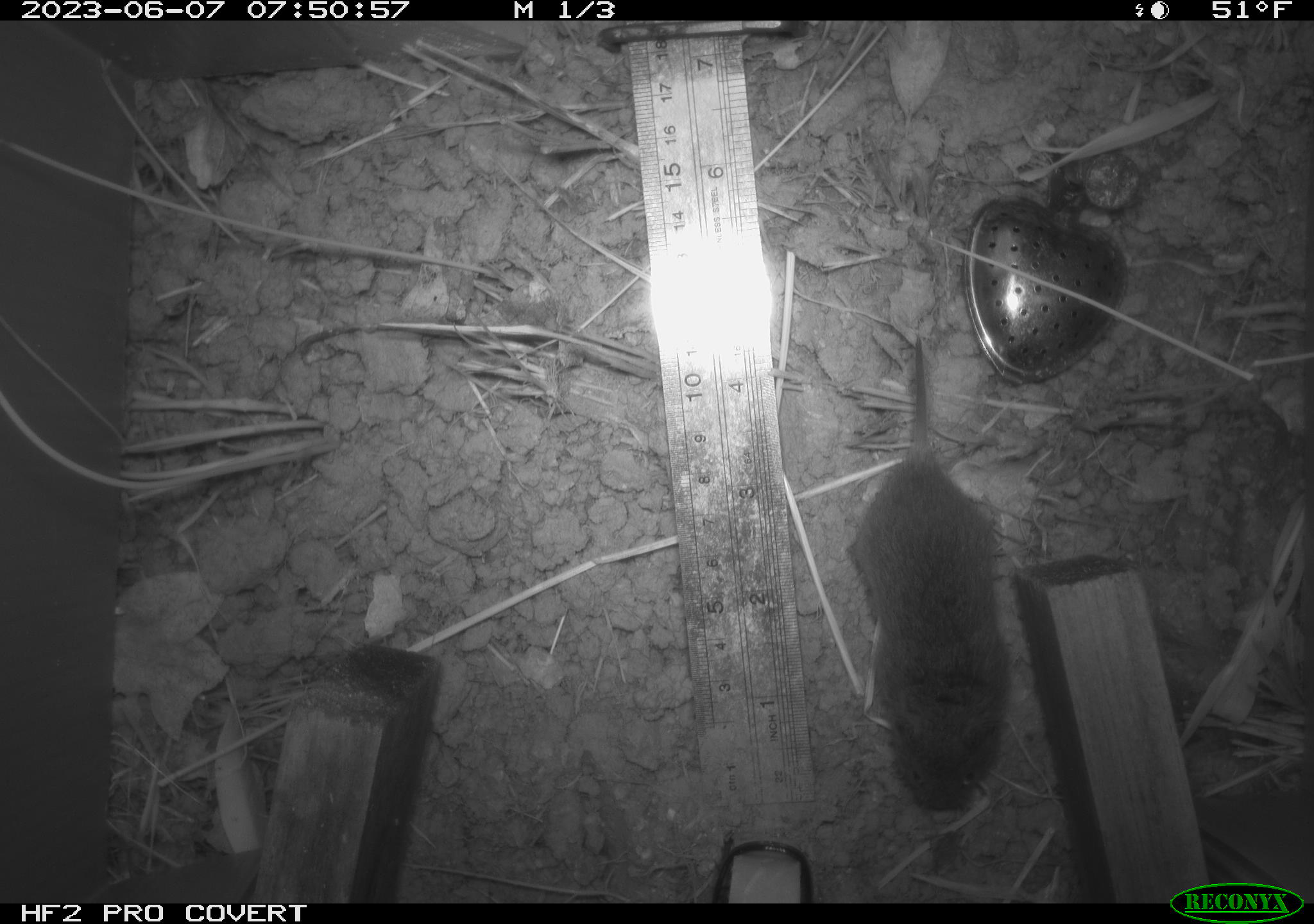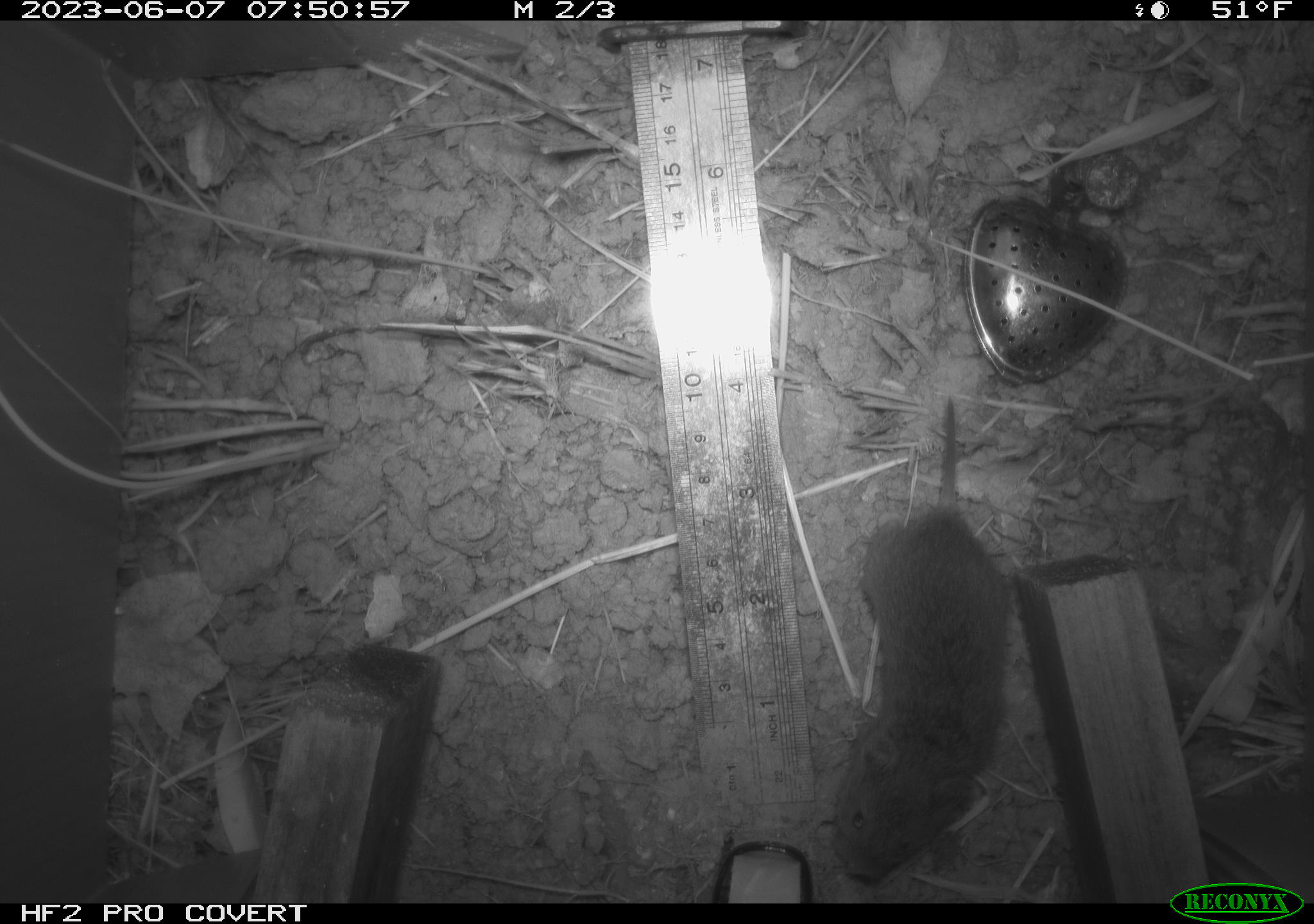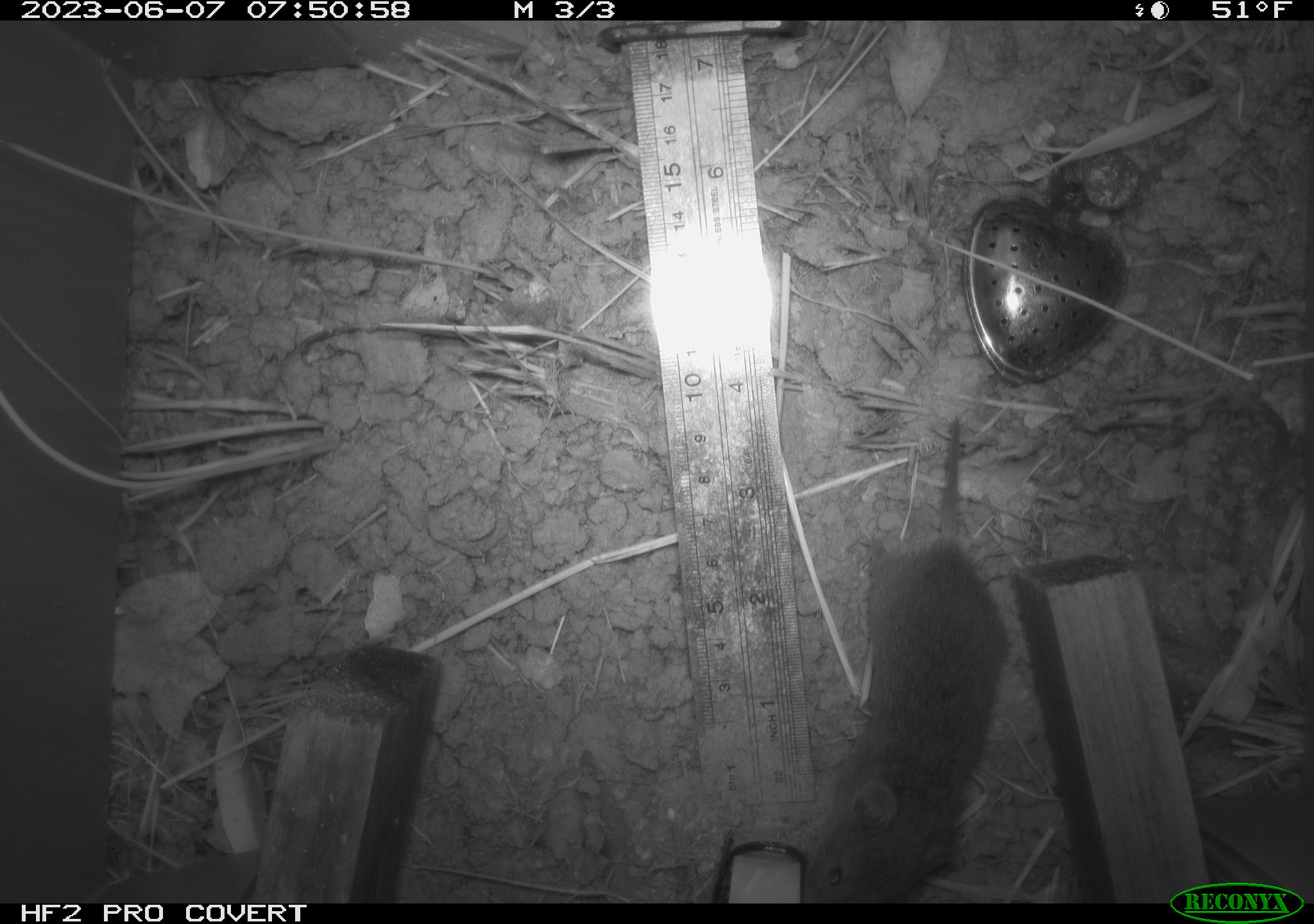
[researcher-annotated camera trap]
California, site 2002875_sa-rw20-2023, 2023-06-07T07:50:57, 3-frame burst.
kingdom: Animalia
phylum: Chordata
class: Mammalia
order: Rodentia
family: Cricetidae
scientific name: Arvicolinae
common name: voles, lemmings, and muskrats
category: arvicolinae subfamily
Arvicolinae subfamily (voles, lemmings, and muskrats) (Arvicolinae).